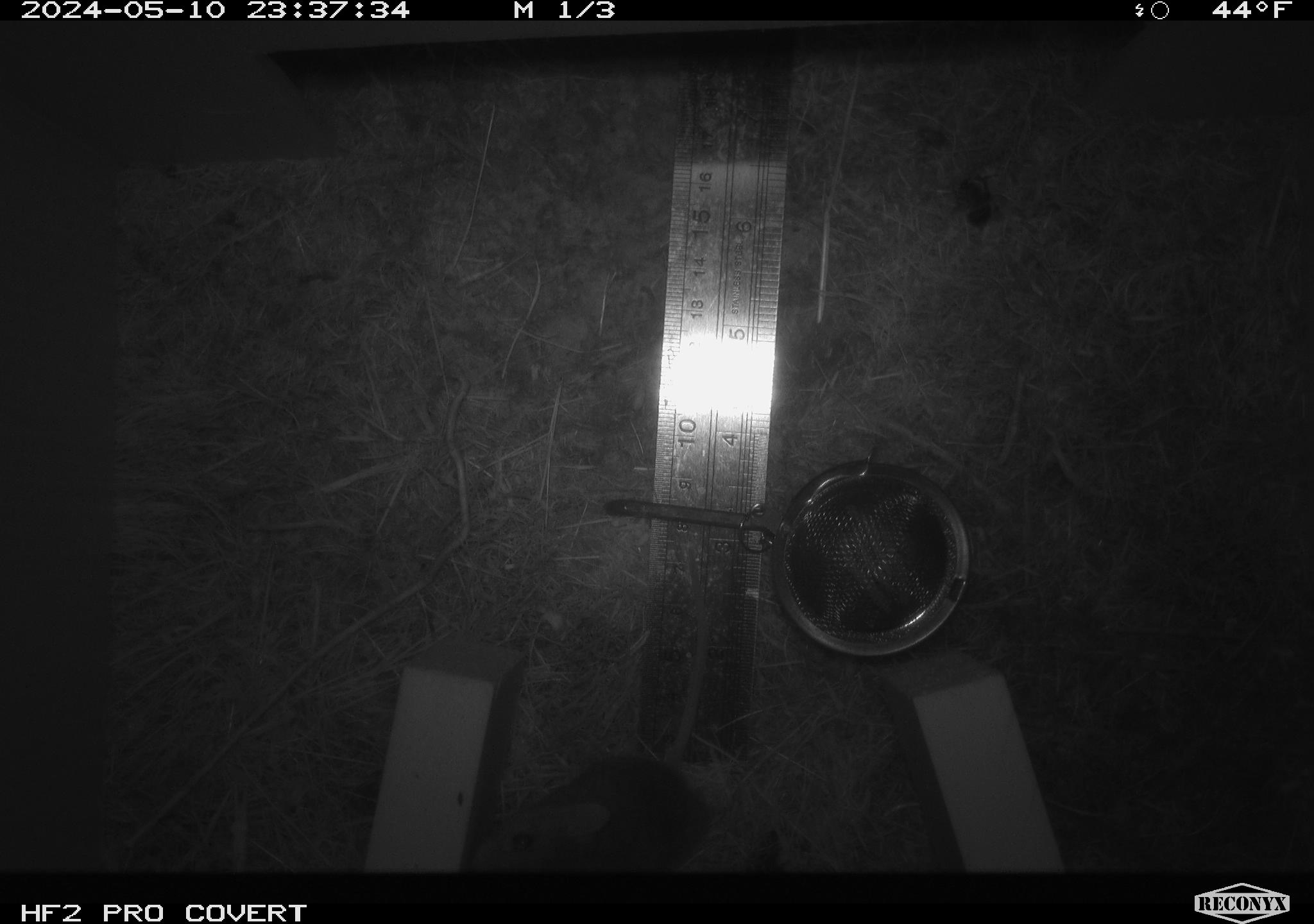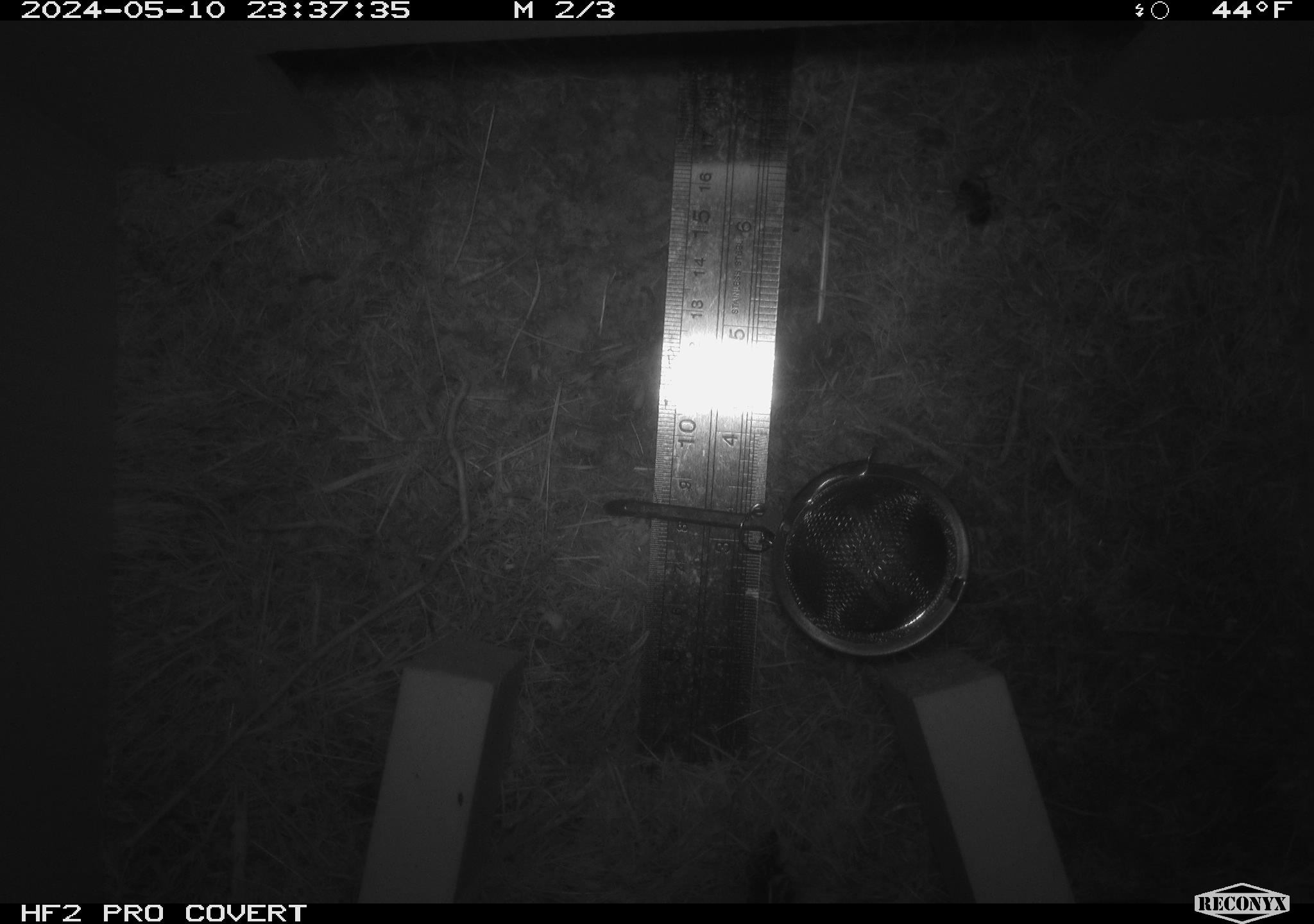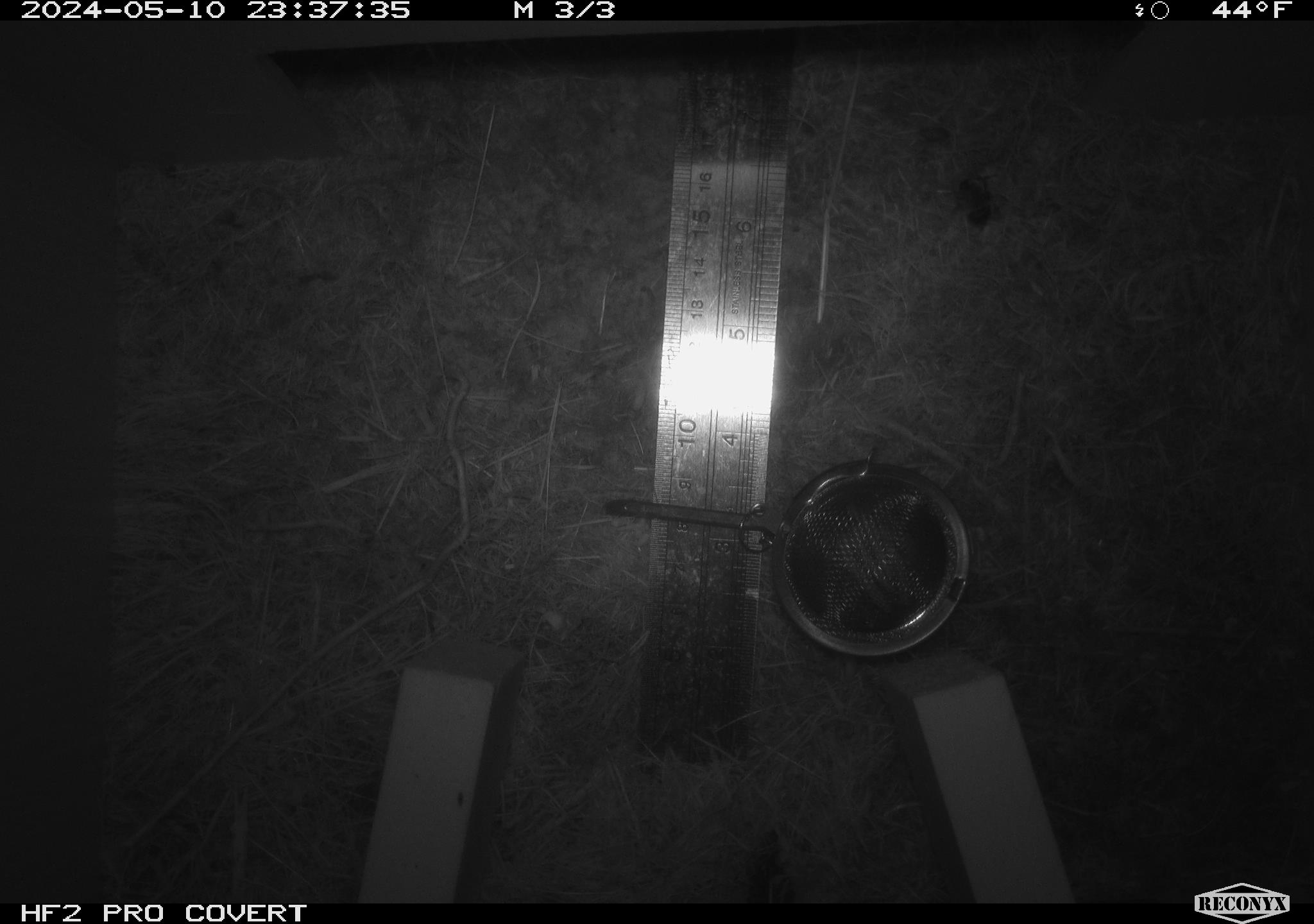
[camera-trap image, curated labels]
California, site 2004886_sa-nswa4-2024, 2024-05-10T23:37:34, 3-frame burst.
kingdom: Animalia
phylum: Chordata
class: Mammalia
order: Rodentia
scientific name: Rodentia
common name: mouse species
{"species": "mouse species (Rodentia)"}